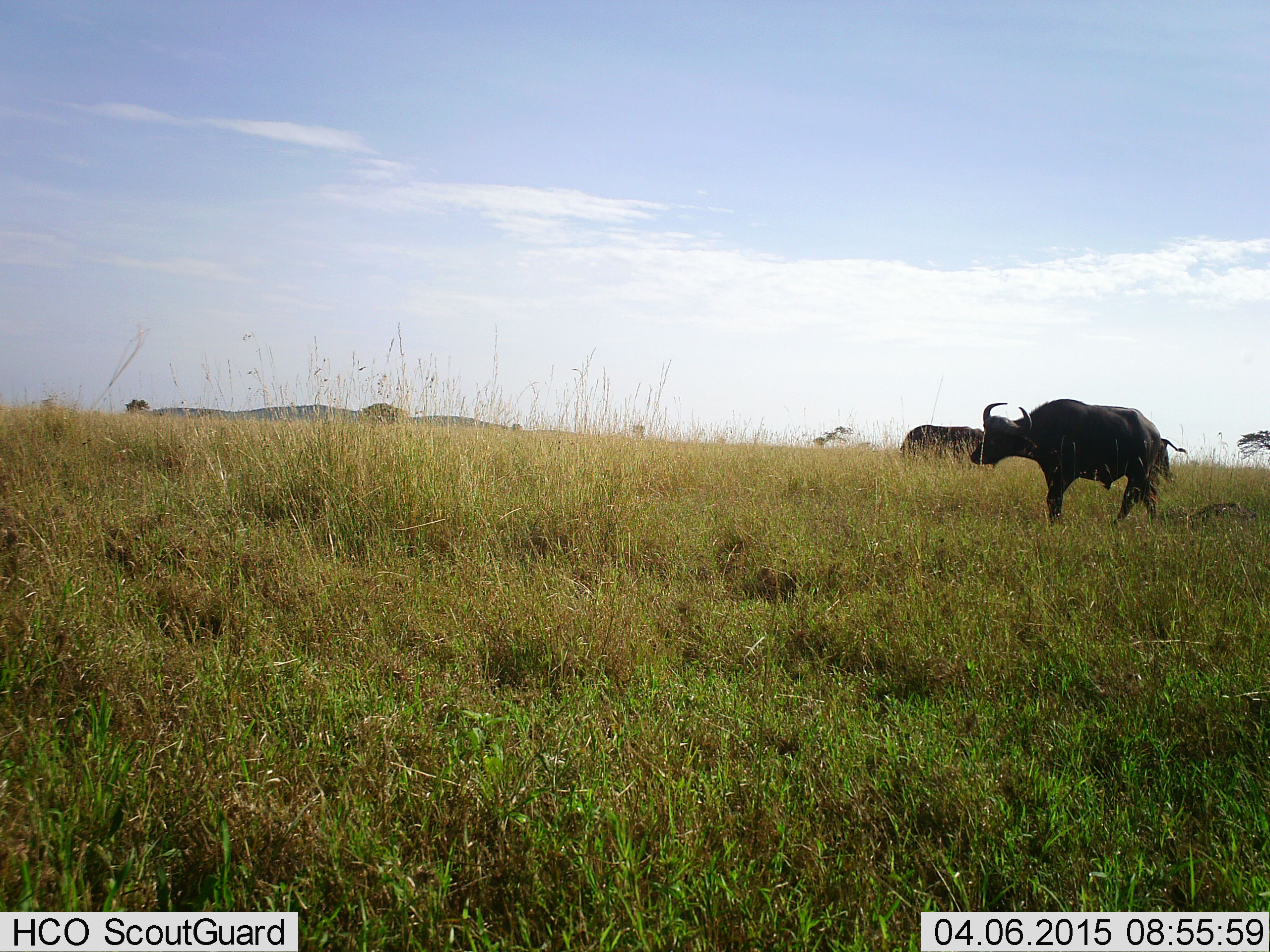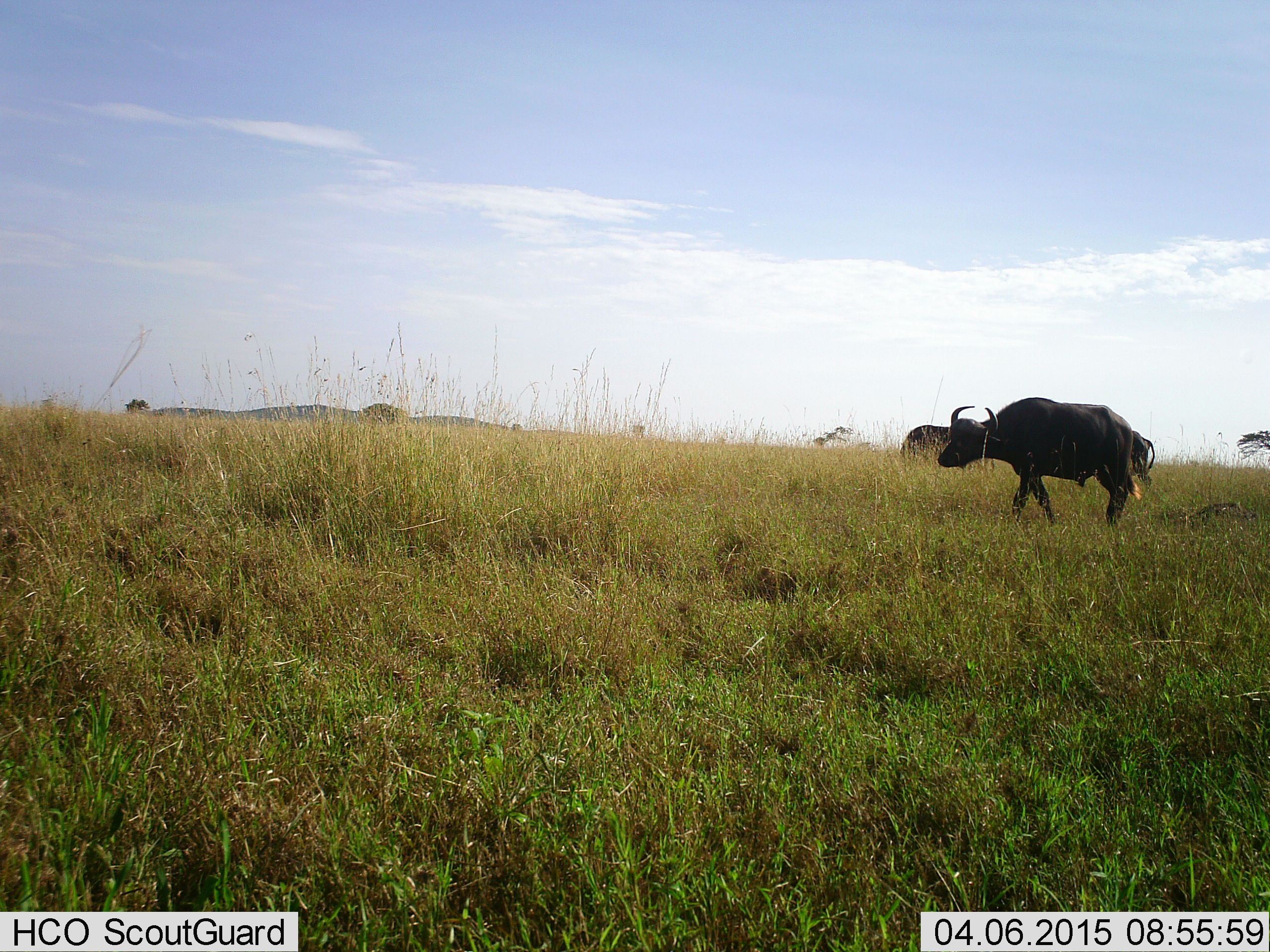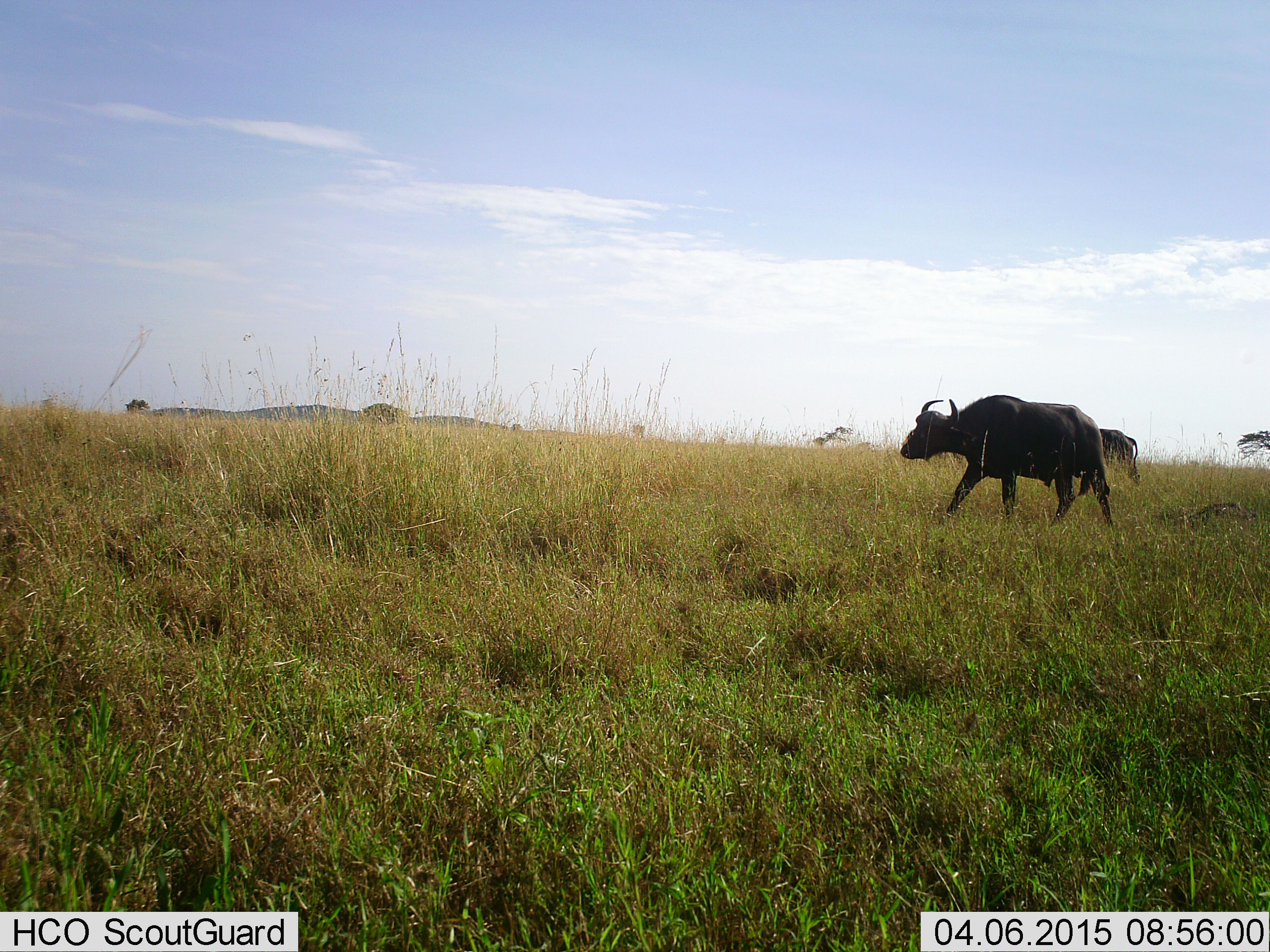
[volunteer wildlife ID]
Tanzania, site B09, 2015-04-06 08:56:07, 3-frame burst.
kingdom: Animalia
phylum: Chordata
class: Mammalia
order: Artiodactyla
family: Bovidae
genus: Syncerus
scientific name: Syncerus caffer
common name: cape buffalo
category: buffalo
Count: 3.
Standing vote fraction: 70%.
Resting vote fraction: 0%.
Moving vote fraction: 90%.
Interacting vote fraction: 0%.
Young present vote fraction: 0%.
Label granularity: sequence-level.